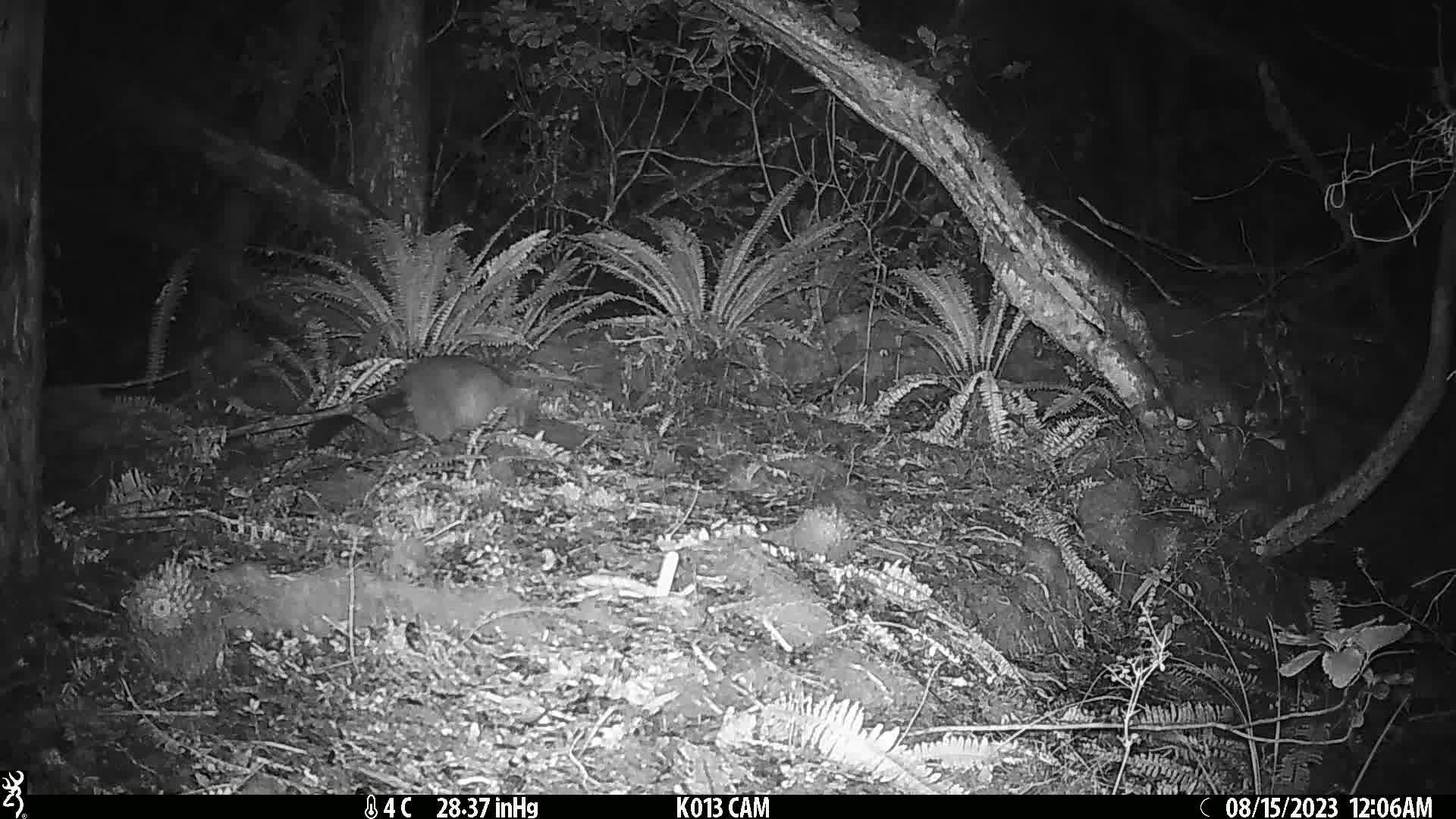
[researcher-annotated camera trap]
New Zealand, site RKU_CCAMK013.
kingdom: Animalia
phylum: Chordata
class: Mammalia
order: Diprotodontia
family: Phalangeridae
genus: Trichosurus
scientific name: Trichosurus vulpecula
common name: common brushtail possum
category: possum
Possum (common brushtail possum) (Trichosurus vulpecula).